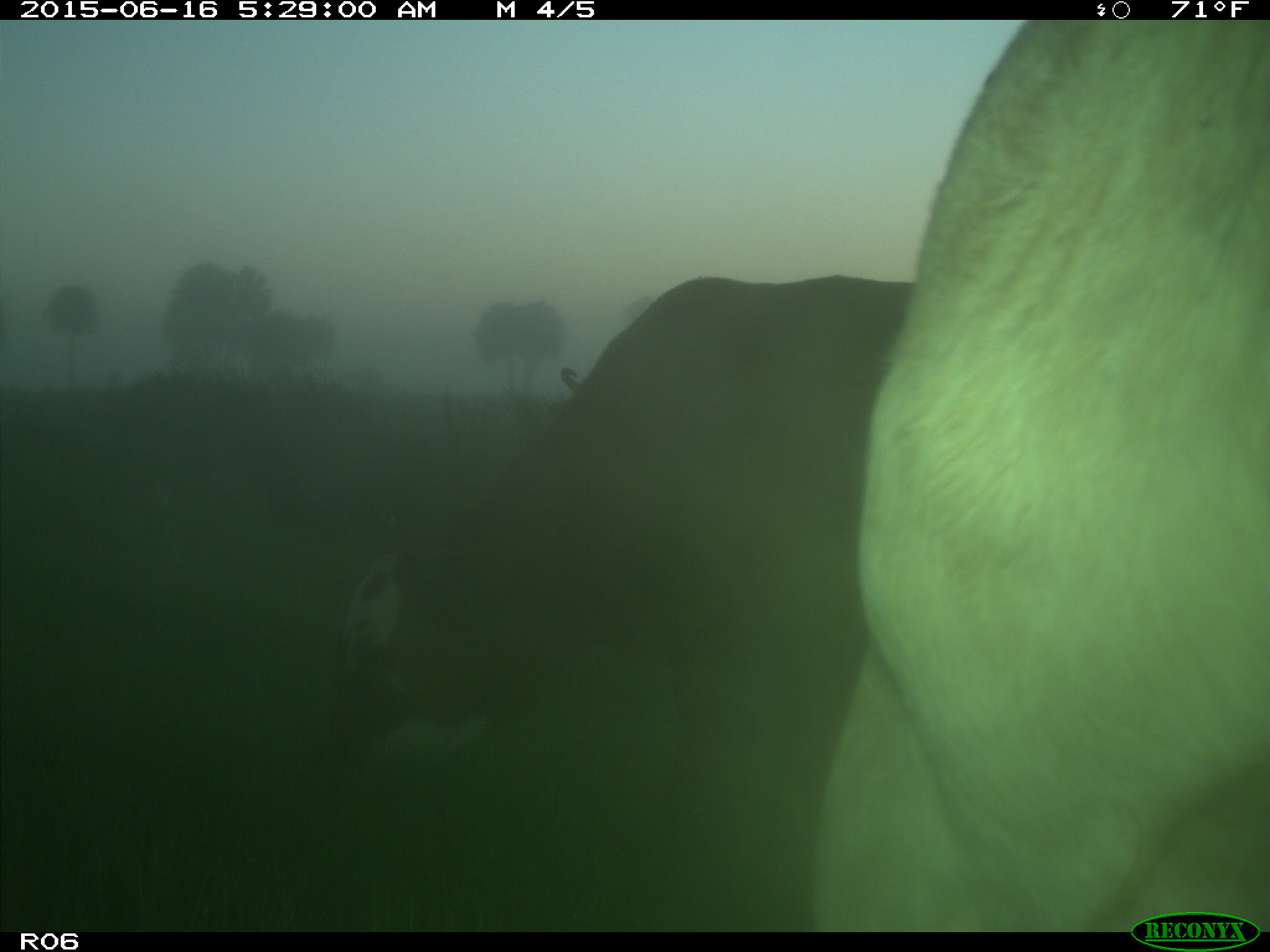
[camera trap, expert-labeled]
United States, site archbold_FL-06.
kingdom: Animalia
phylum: Chordata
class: Mammalia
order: Artiodactyla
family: Bovidae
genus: Bos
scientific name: Bos taurus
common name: domestic cow